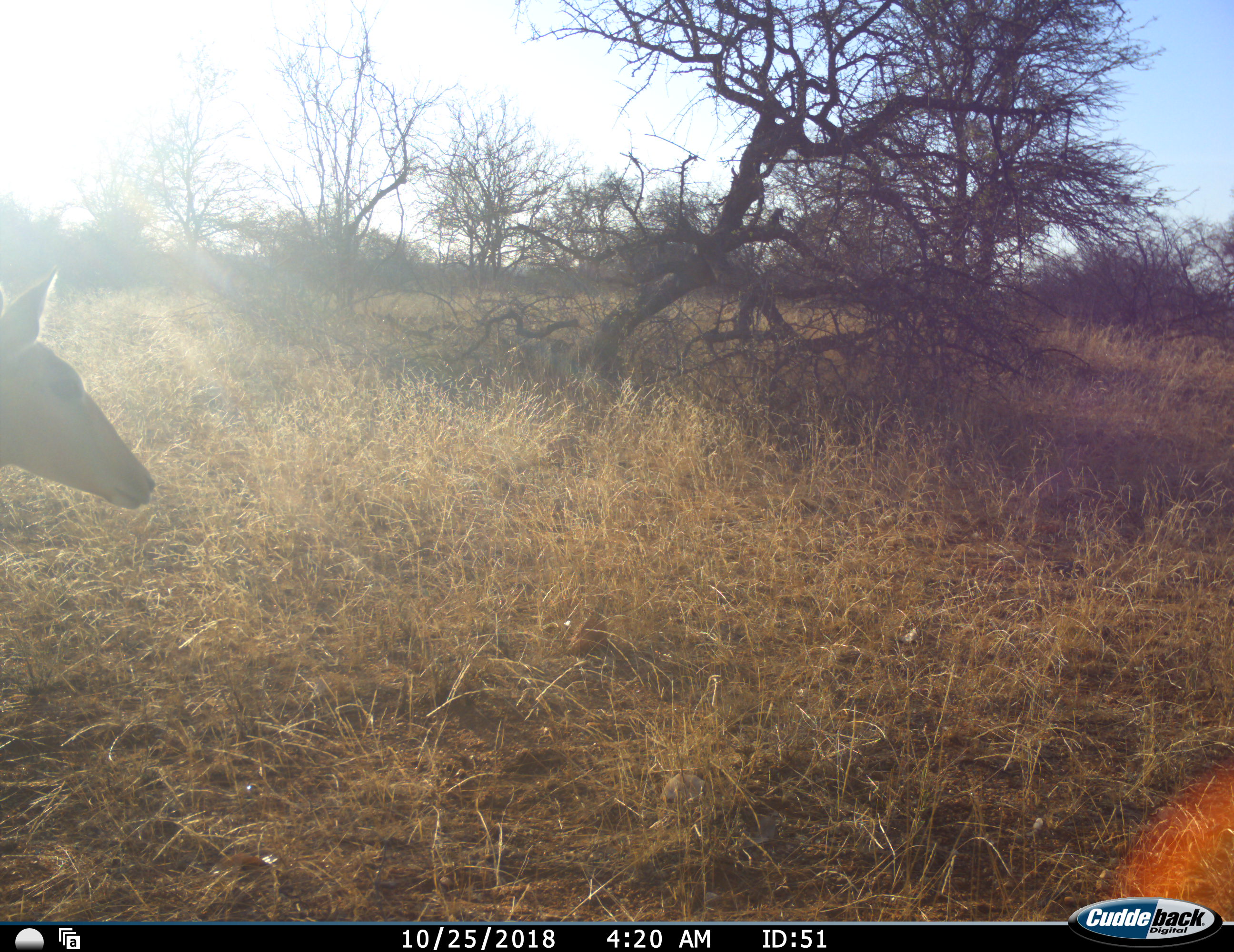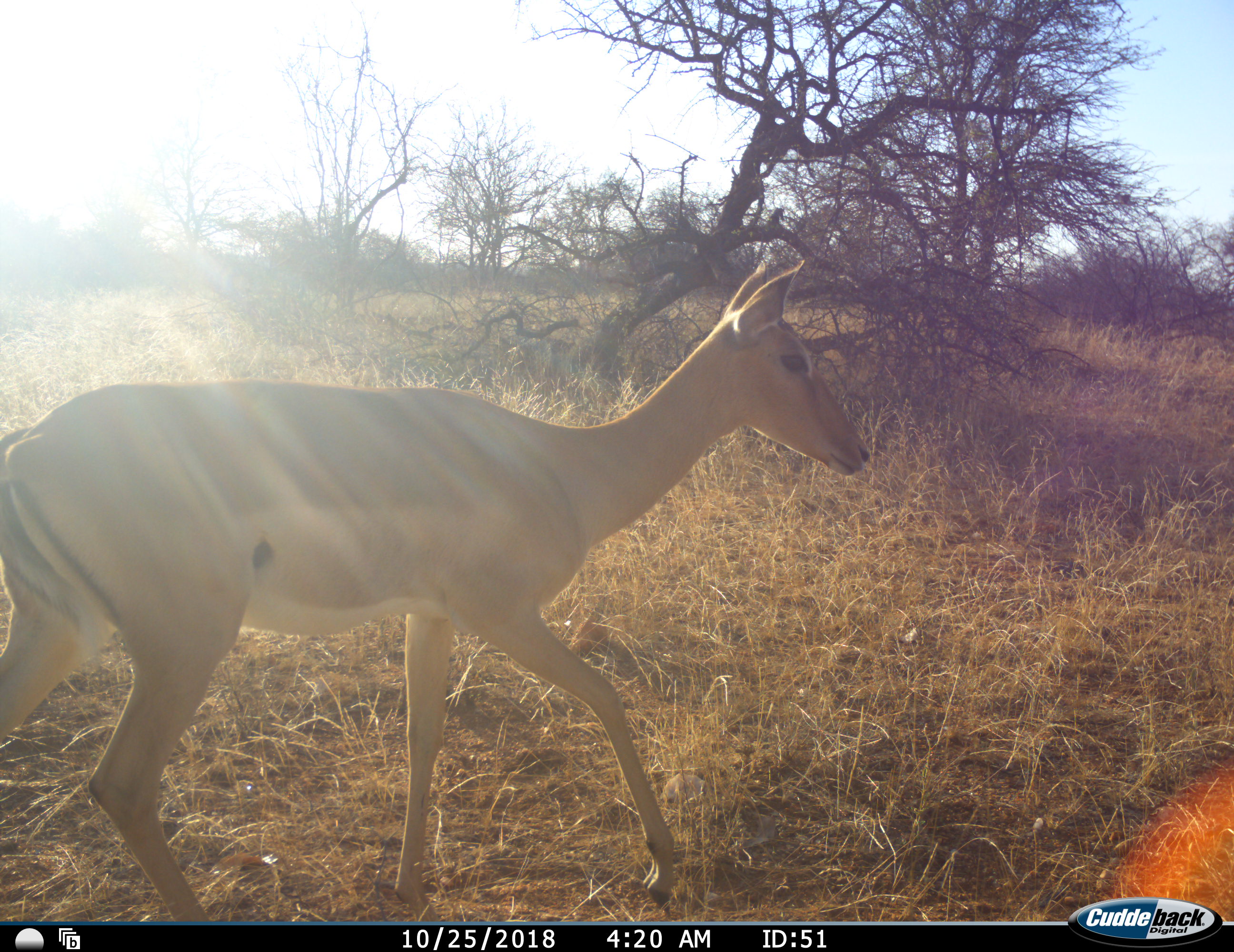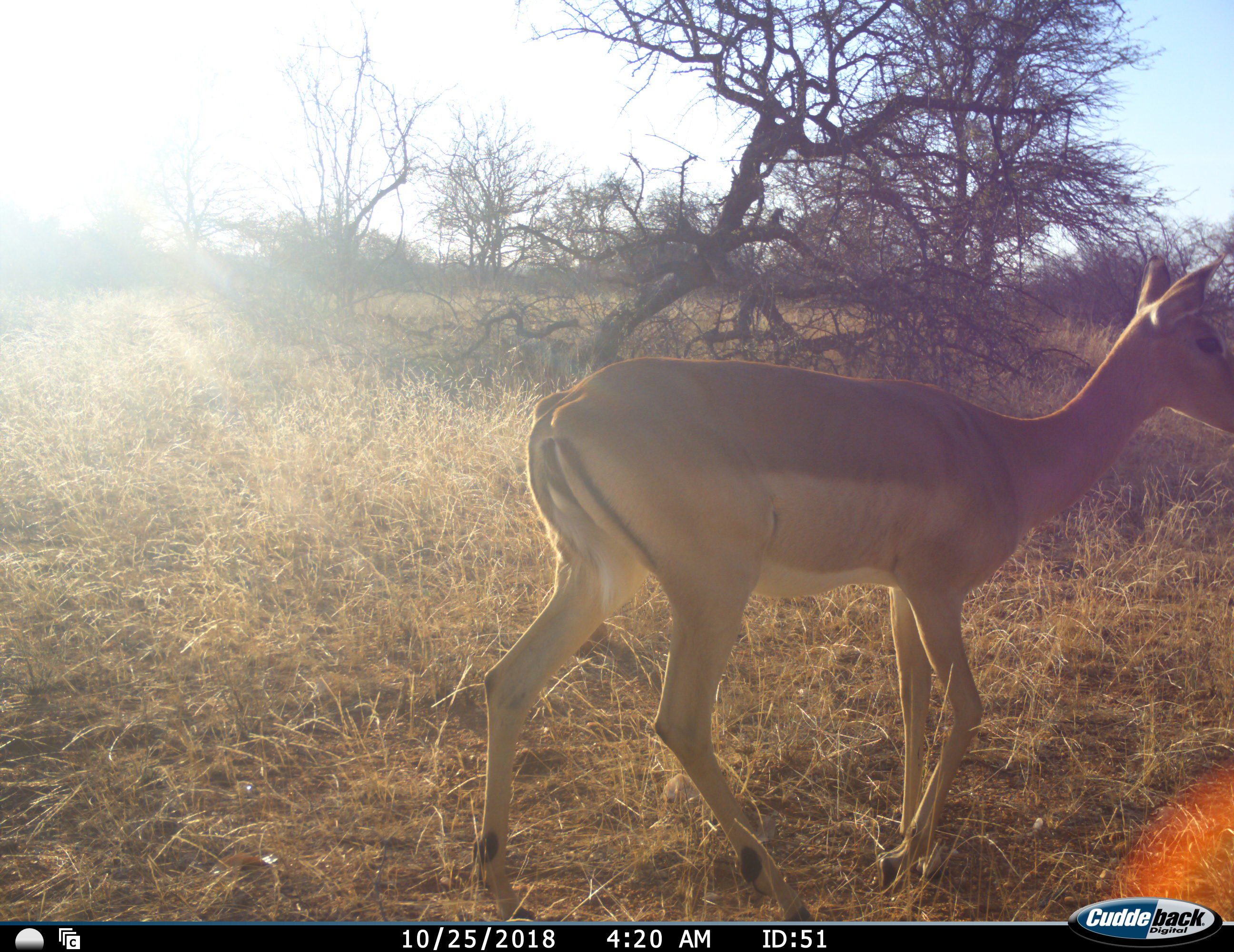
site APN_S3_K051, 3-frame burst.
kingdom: Animalia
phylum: Chordata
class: Mammalia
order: Artiodactyla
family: Bovidae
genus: Aepyceros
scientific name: Aepyceros melampus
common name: impala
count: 1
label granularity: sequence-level